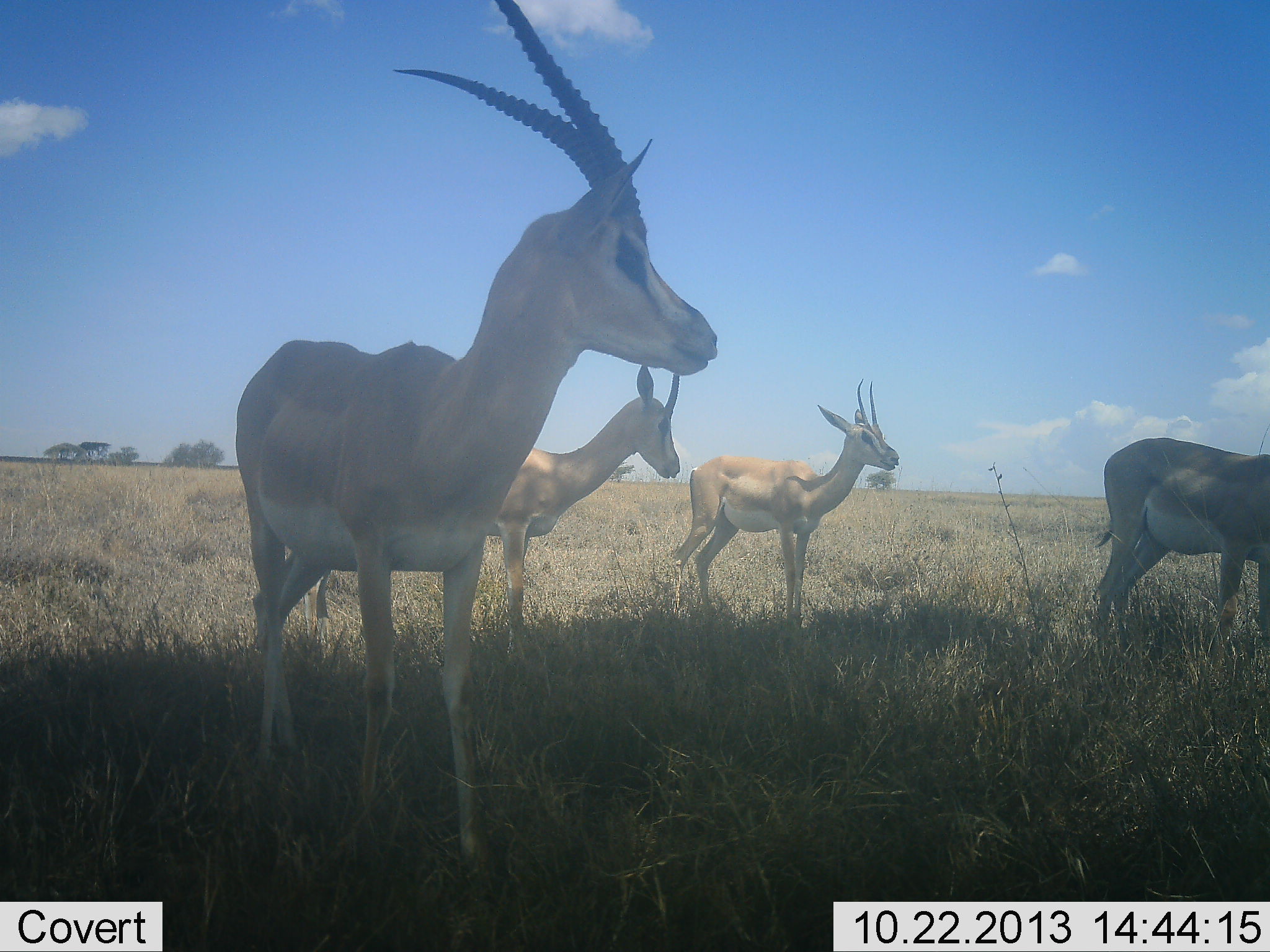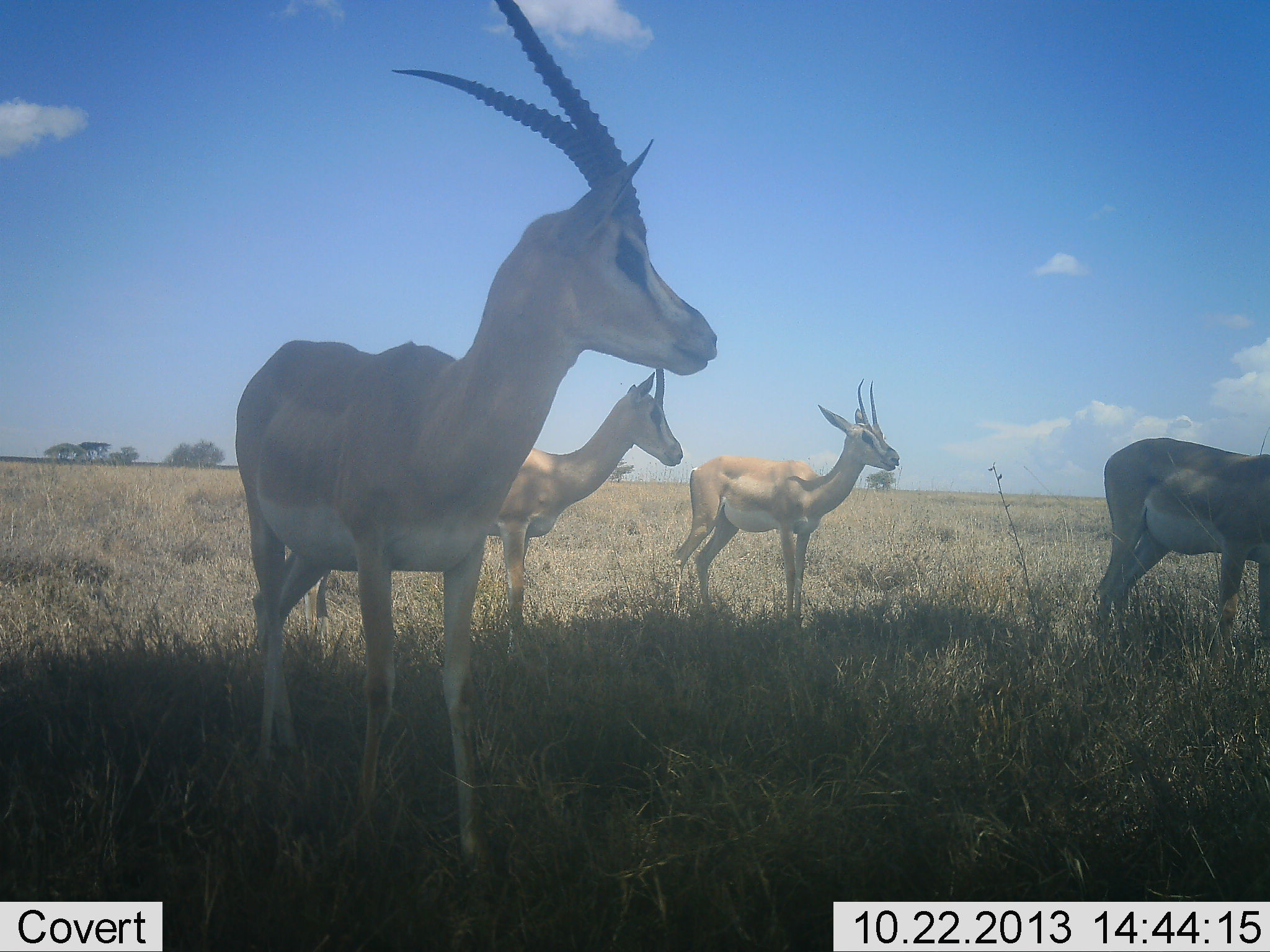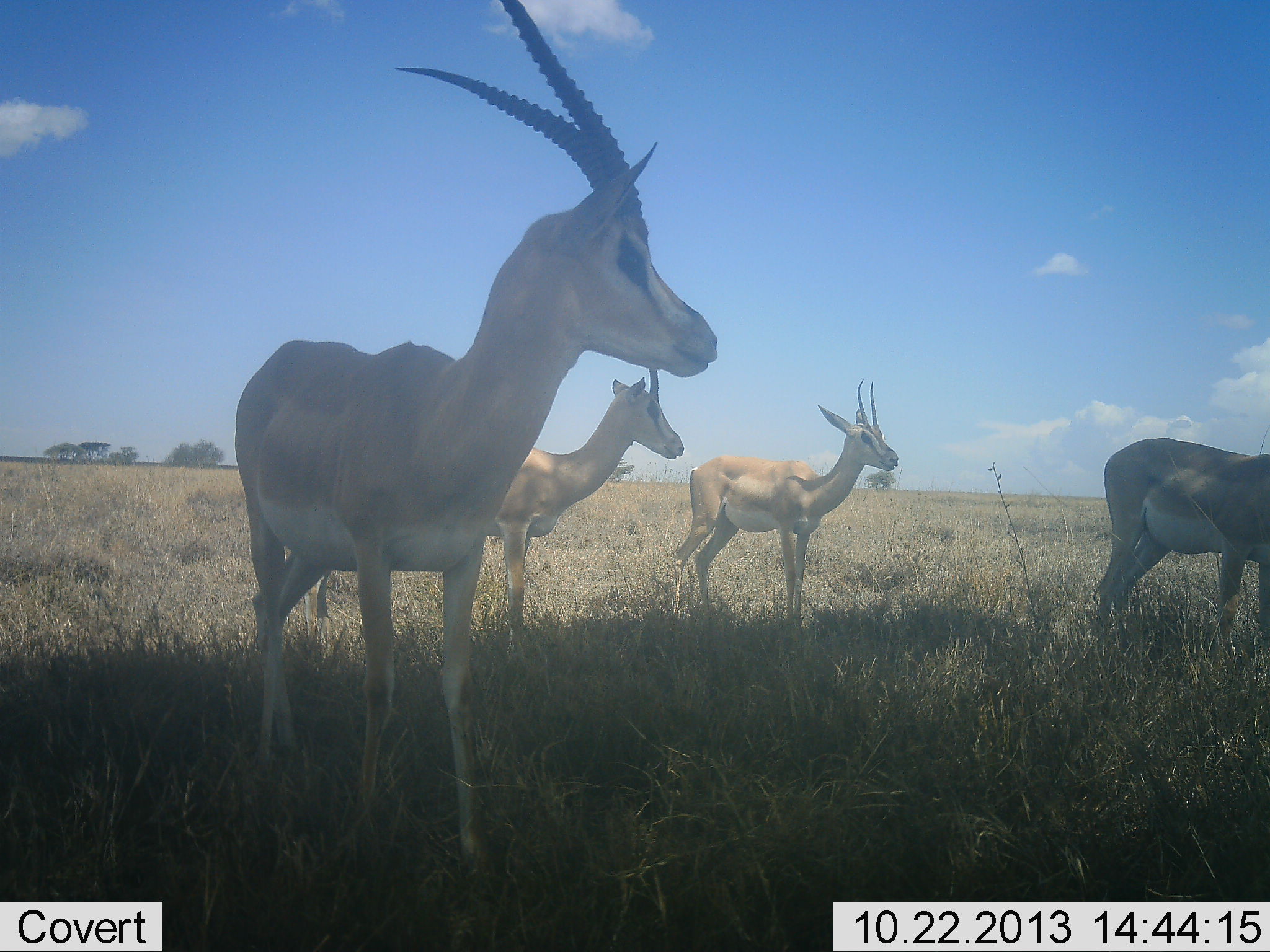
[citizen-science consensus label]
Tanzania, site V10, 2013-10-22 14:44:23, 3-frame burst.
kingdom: Animalia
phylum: Chordata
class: Mammalia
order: Artiodactyla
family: Bovidae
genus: Nanger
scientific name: Nanger granti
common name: grant's gazelle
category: gazellegrants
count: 4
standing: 96%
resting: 0%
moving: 4%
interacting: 4%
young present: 0%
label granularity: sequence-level